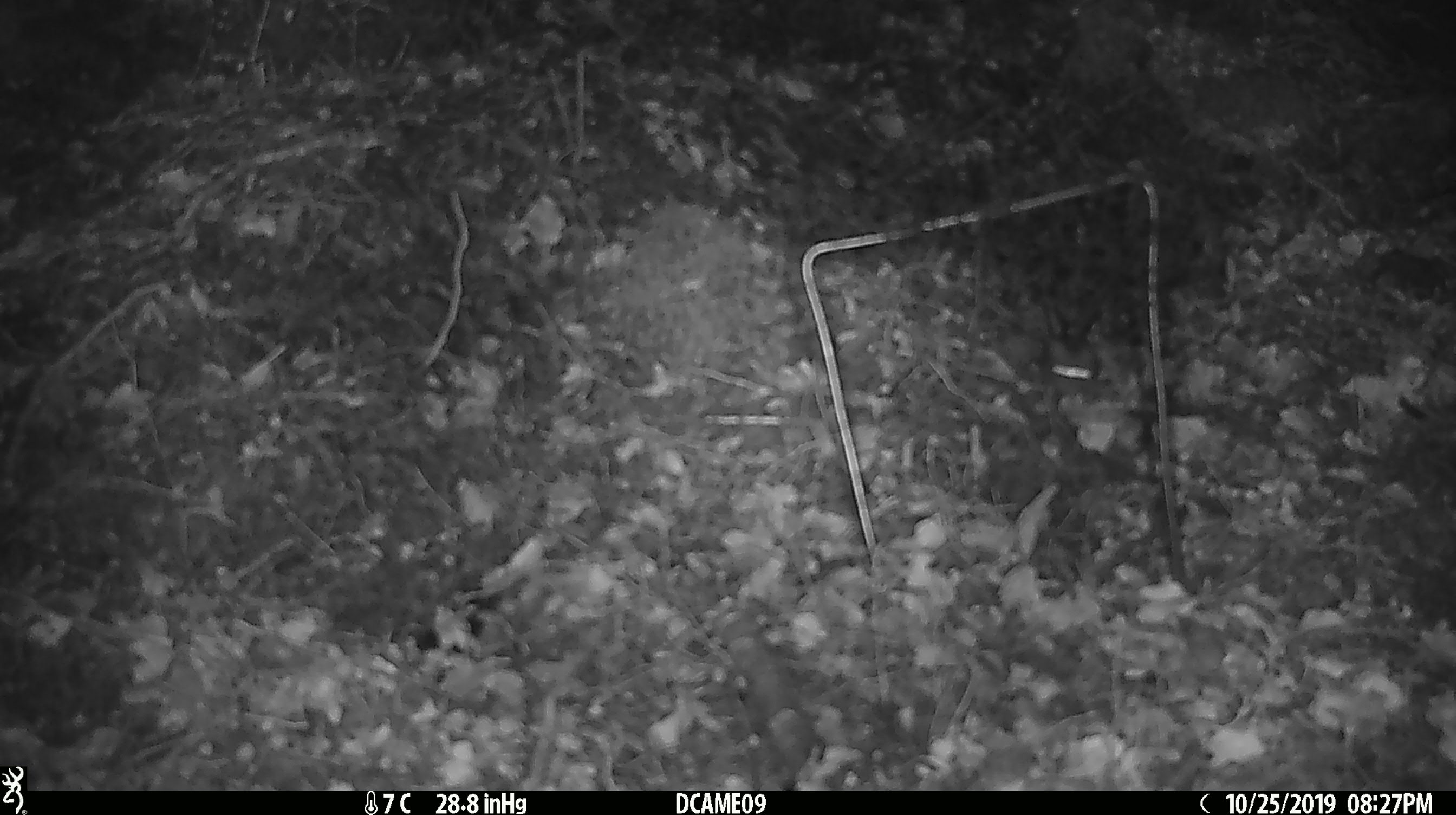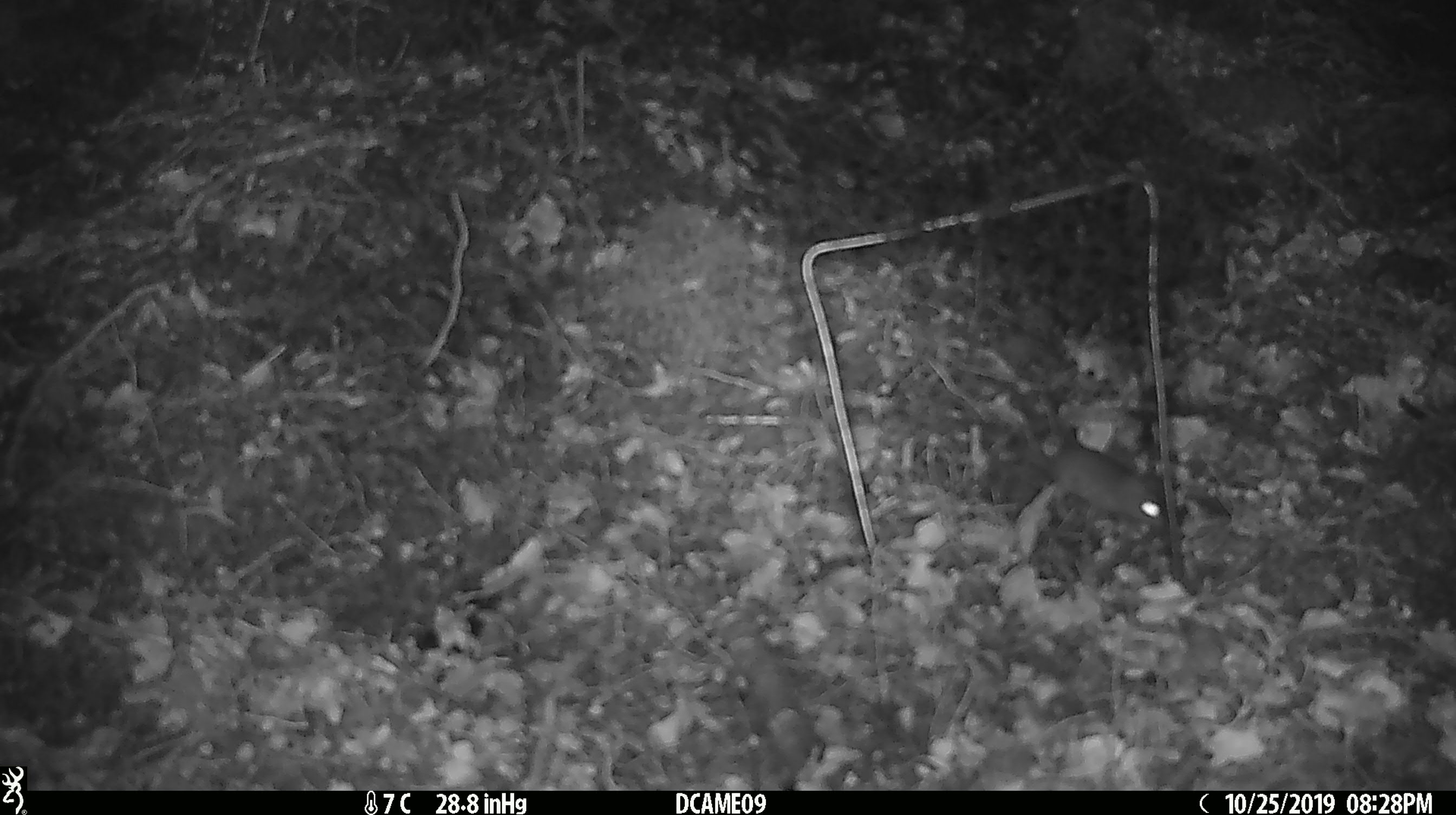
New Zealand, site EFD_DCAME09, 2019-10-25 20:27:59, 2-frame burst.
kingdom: Animalia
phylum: Chordata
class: Mammalia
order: Rodentia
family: Muridae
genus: Mus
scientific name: Mus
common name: mouse